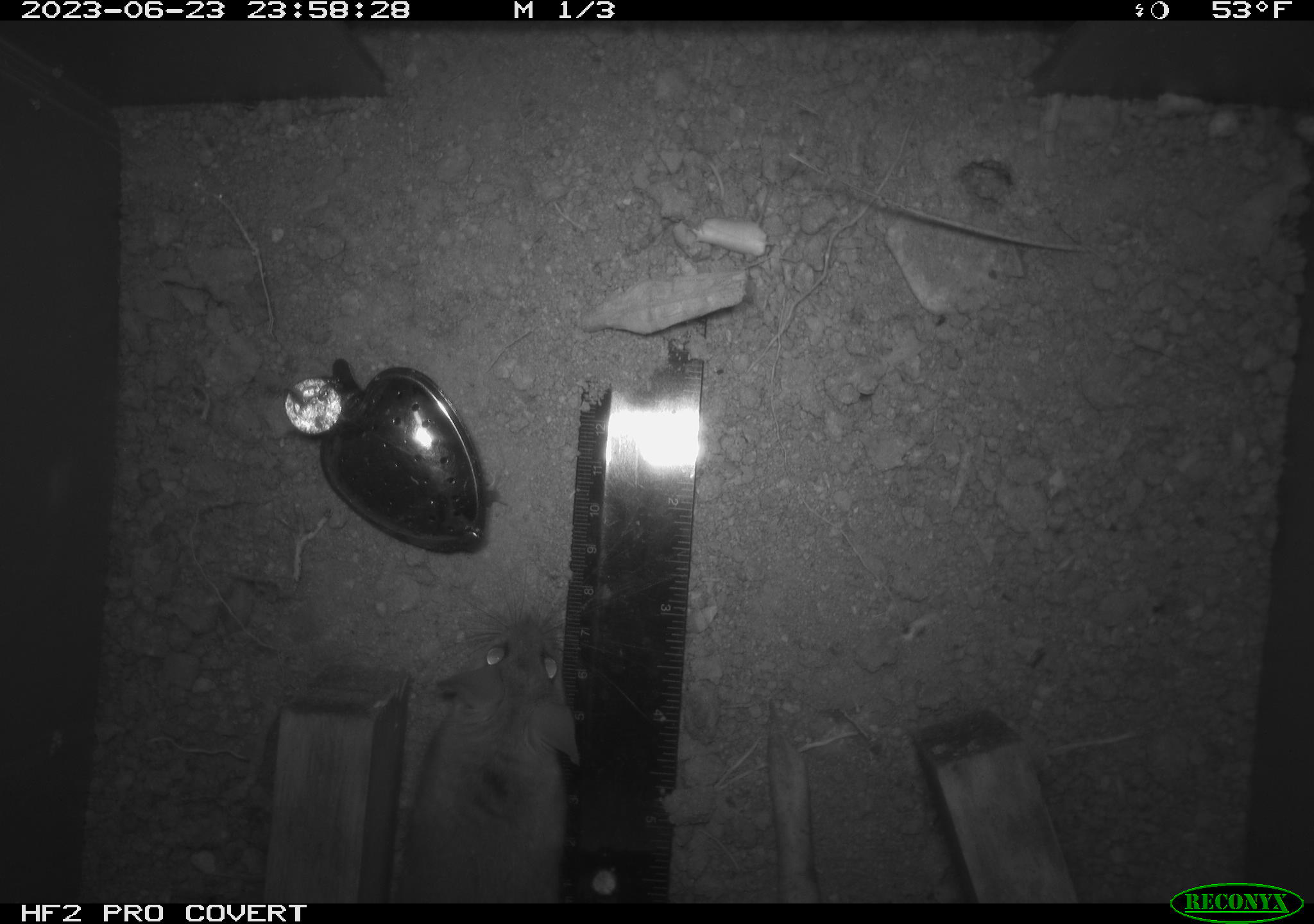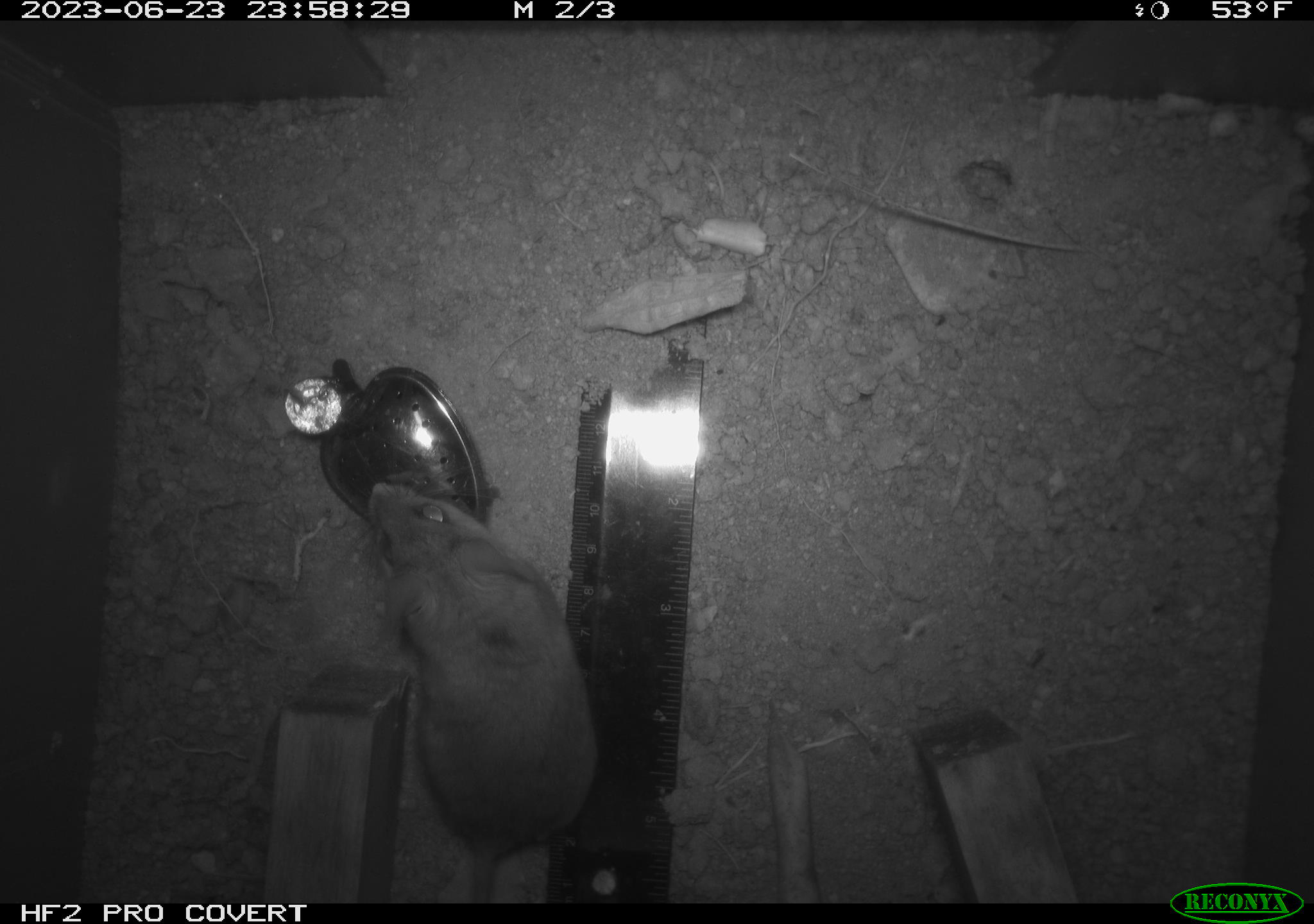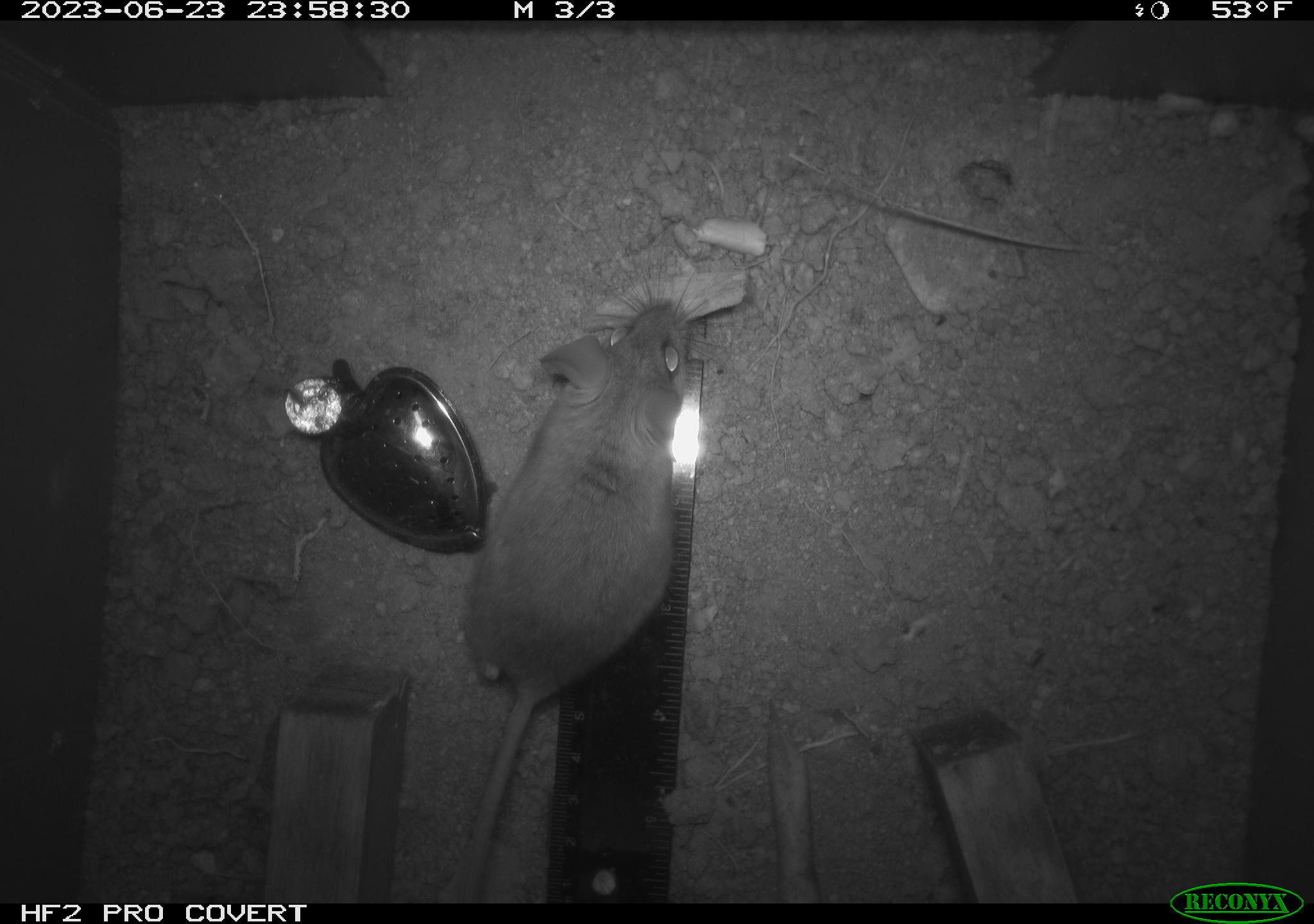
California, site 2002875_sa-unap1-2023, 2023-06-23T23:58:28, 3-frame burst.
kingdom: Animalia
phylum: Chordata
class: Mammalia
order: Rodentia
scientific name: Rodentia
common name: mouse species